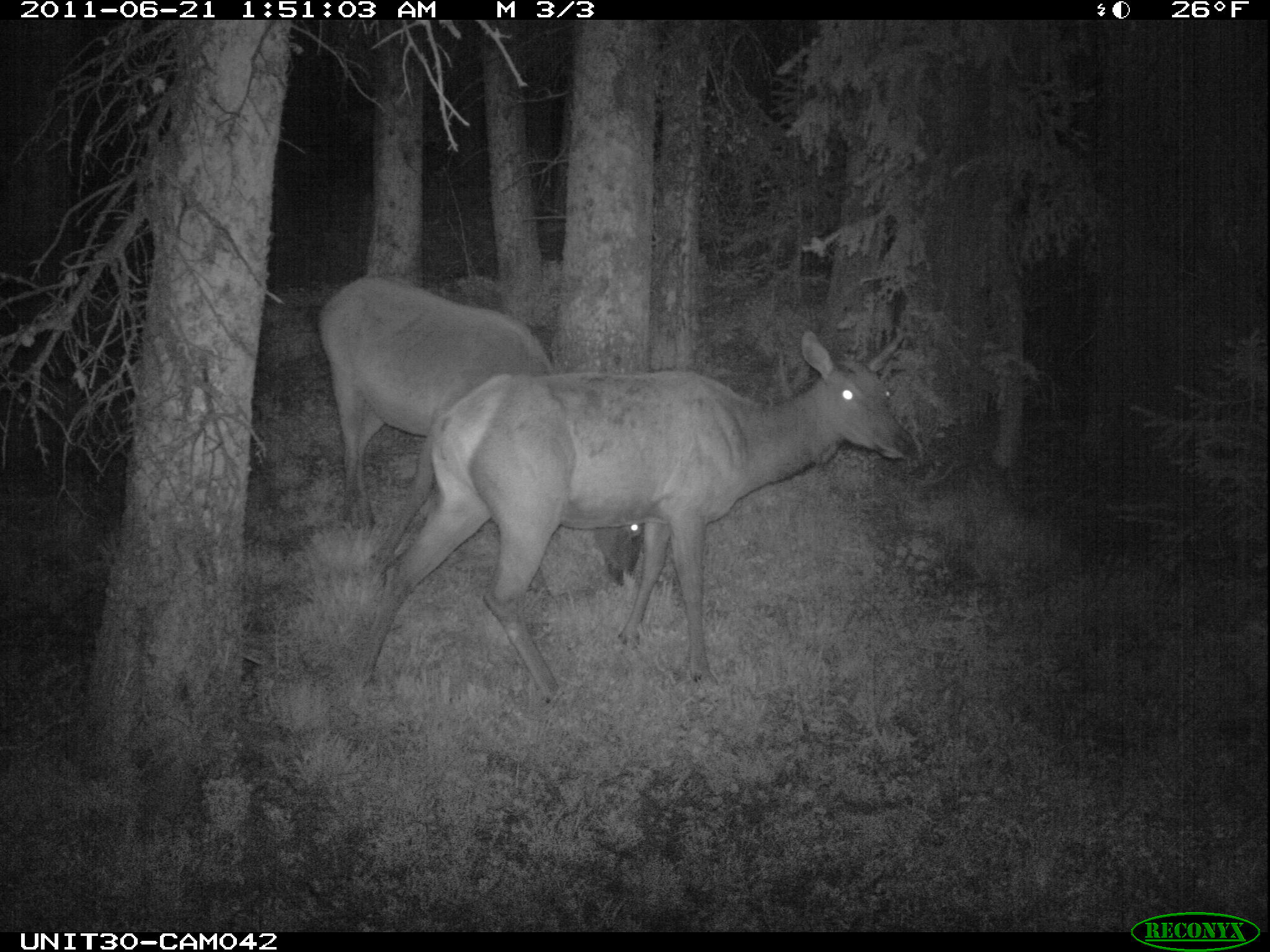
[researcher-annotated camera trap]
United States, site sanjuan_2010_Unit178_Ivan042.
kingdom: Animalia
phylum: Chordata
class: Mammalia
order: Artiodactyla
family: Cervidae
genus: Cervus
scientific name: Cervus elaphus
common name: red deer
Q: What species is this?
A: Cervus elaphus (red deer).